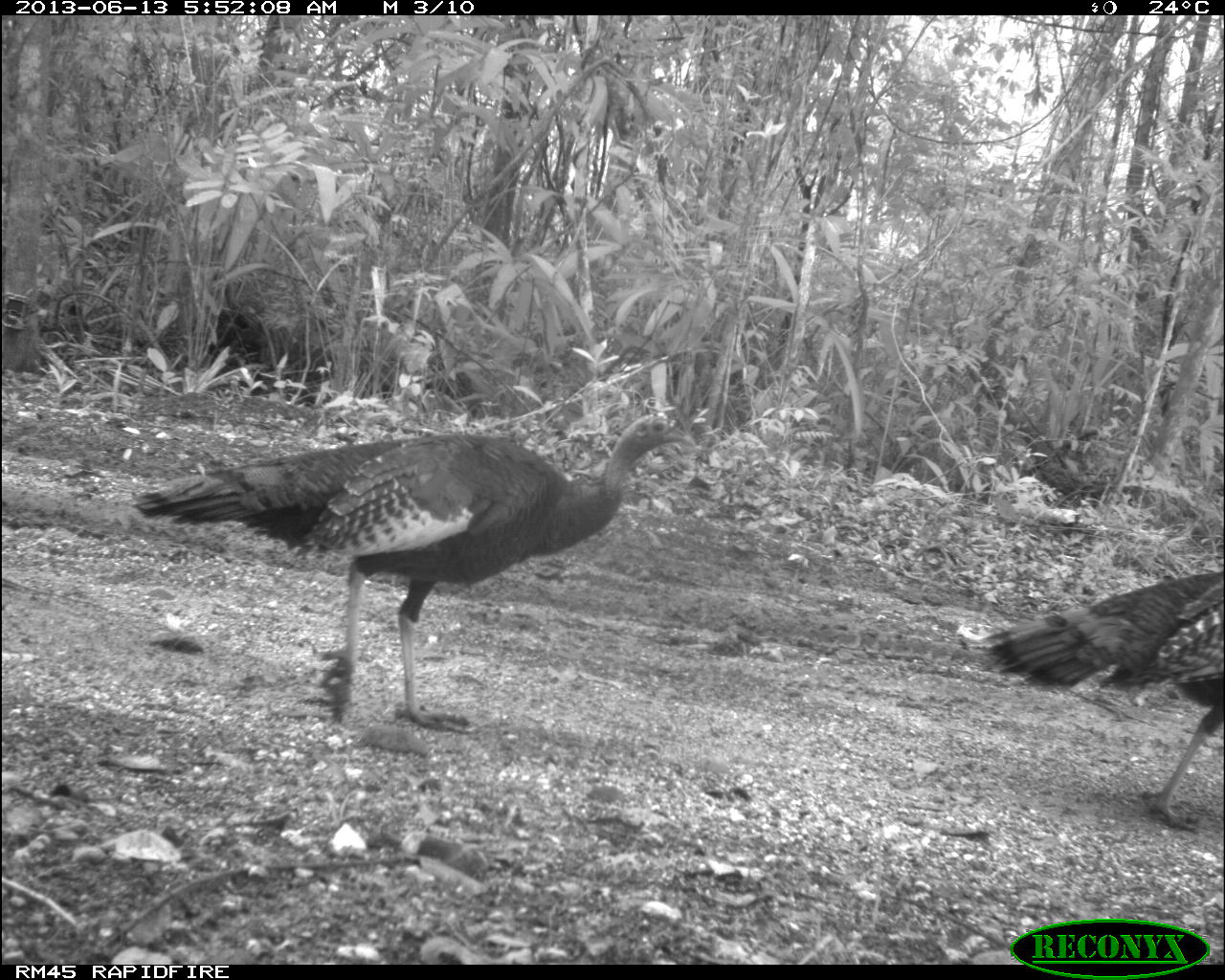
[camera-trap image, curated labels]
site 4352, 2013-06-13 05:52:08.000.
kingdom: Animalia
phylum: Chordata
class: Aves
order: Galliformes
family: Phasianidae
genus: Meleagris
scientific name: Meleagris ocellata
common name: ocellated turkey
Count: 2.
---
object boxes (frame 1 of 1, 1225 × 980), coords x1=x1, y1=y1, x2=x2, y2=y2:
meleagris ocellata: x1=127, y1=408, x2=695, y2=737; x1=970, y1=569, x2=1225, y2=832